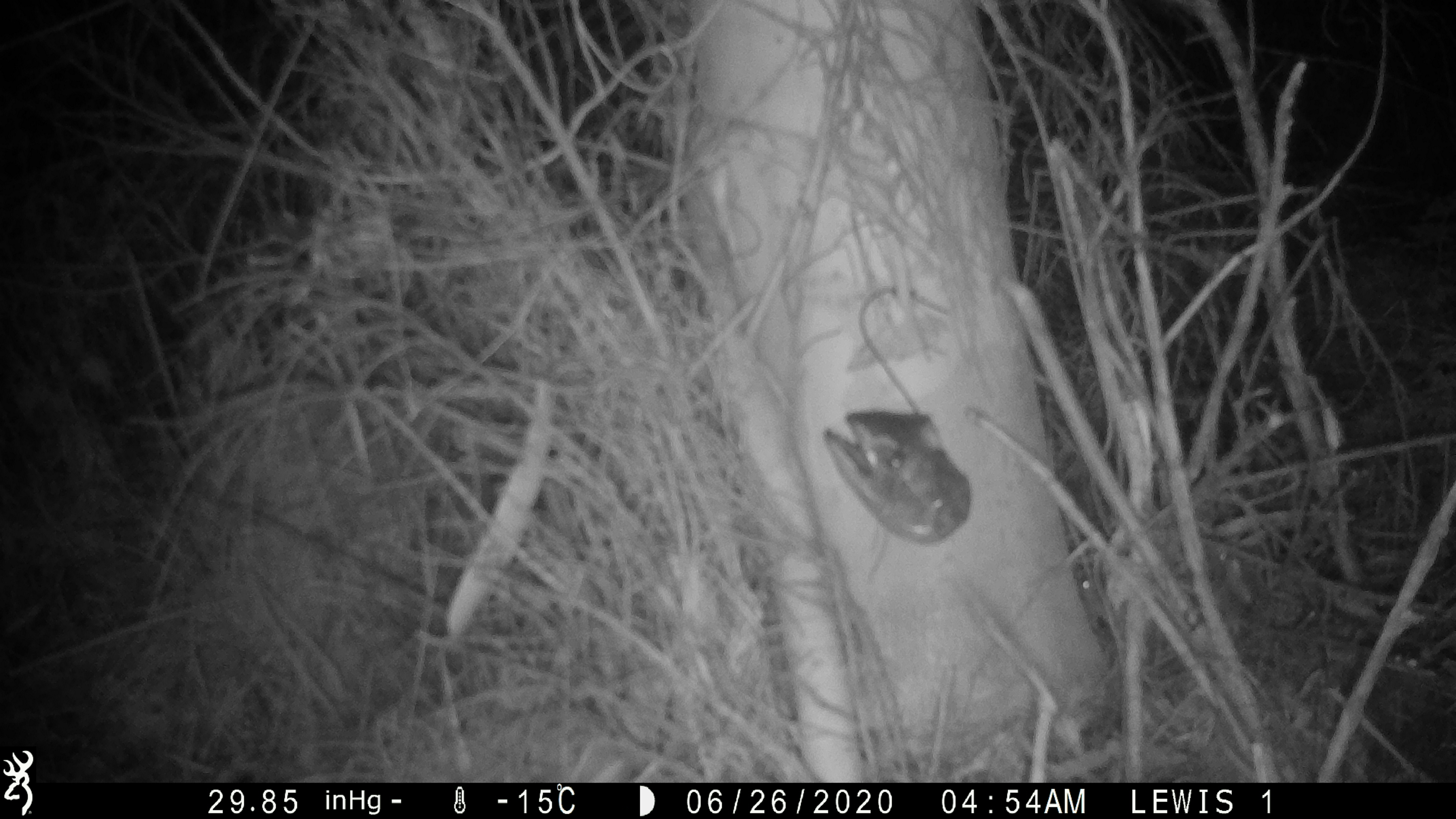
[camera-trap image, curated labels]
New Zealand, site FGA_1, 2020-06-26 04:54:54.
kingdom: Animalia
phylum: Chordata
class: Mammalia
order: Rodentia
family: Muridae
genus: Mus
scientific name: Mus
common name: mouse